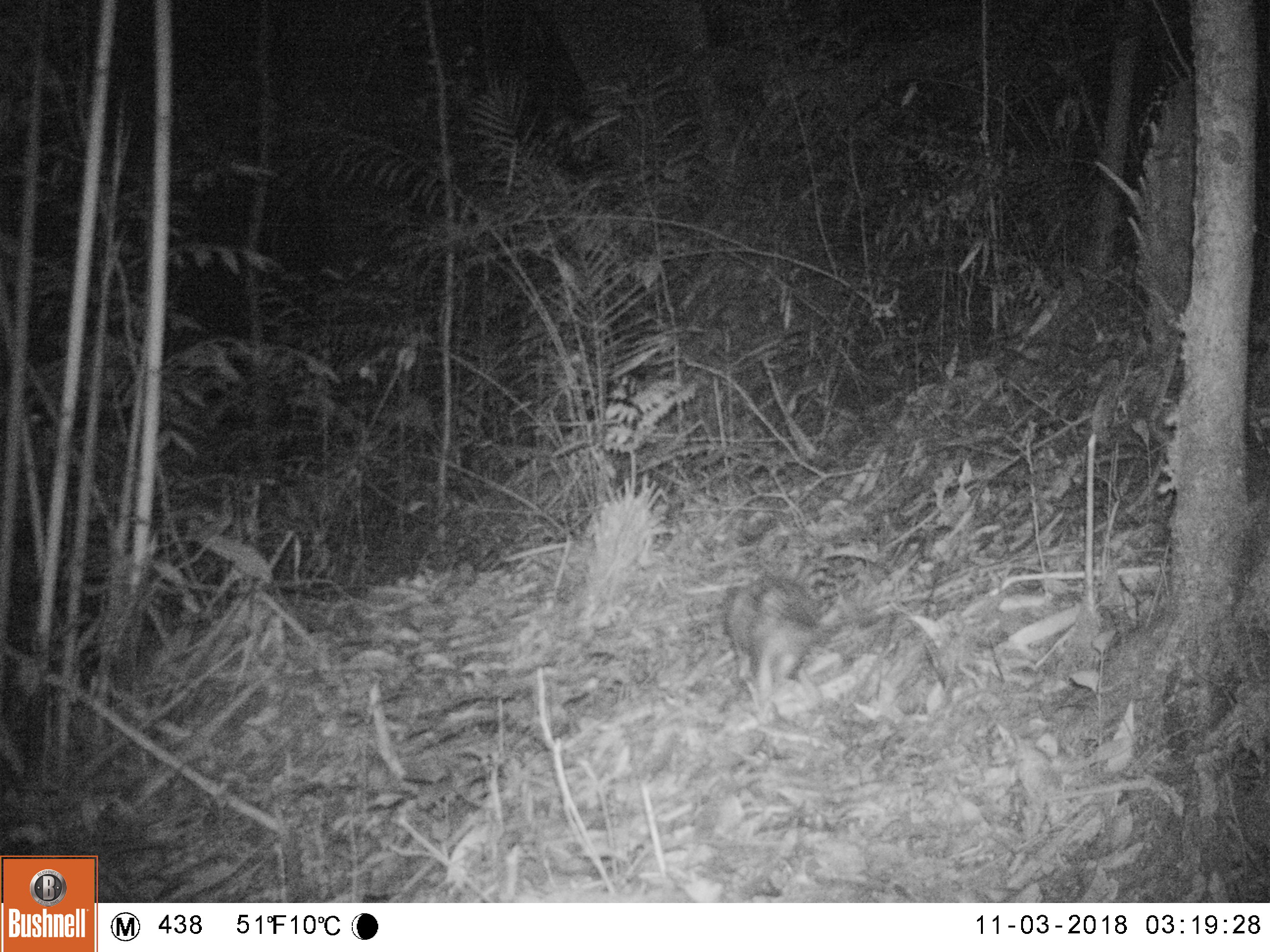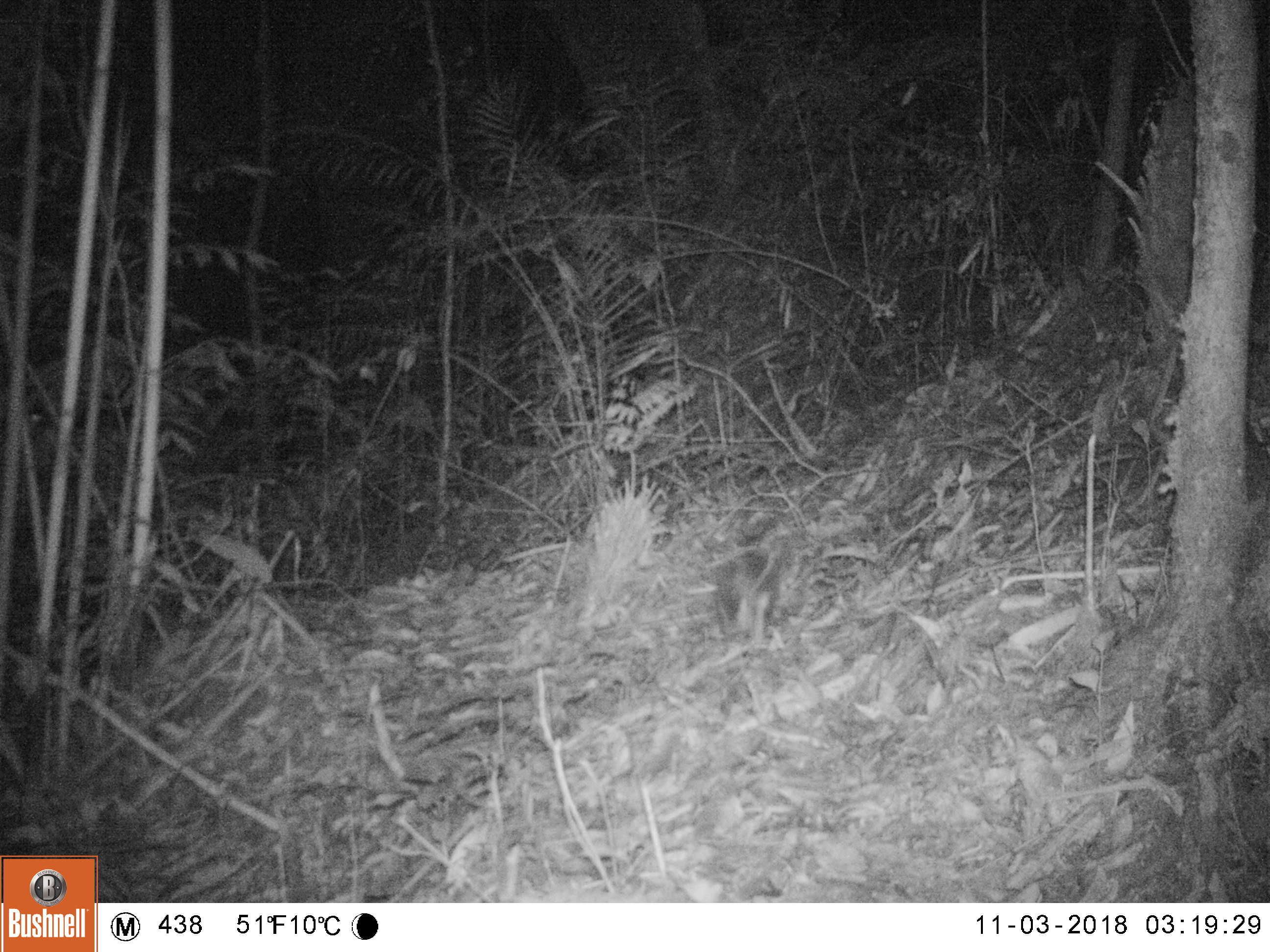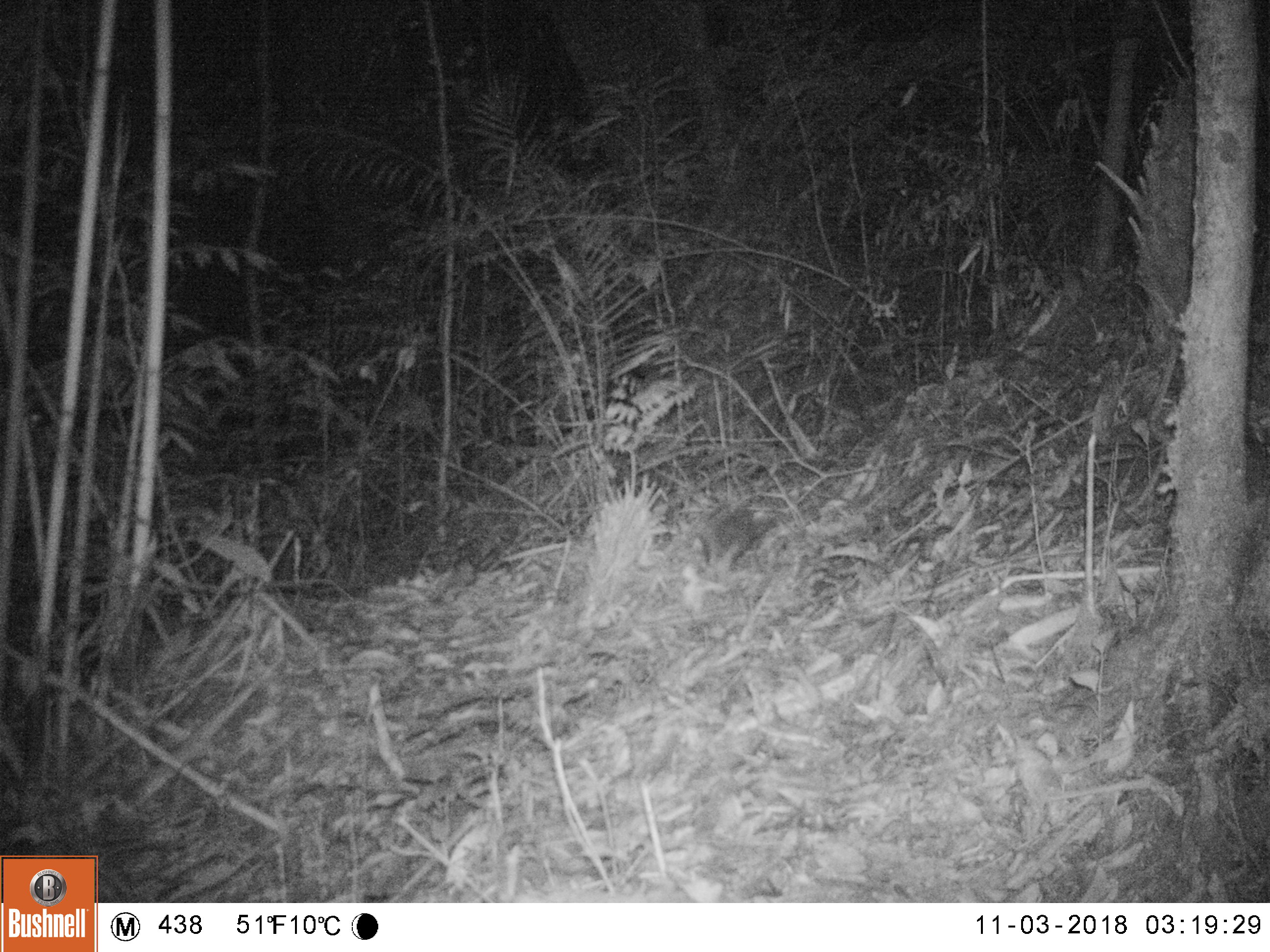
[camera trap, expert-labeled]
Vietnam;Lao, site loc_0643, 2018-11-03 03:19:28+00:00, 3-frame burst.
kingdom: Animalia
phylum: Chordata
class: Mammalia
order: Rodentia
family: Hystricidae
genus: Atherurus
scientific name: Atherurus macrourus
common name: asiatic brush-tailed porcupine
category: asiatic brush tailed porcupine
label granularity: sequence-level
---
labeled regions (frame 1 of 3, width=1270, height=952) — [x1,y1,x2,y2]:
asiatic brush tailed porcupine: [722,571,825,725]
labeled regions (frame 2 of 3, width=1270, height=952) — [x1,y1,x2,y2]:
asiatic brush tailed porcupine: [707,548,784,651]